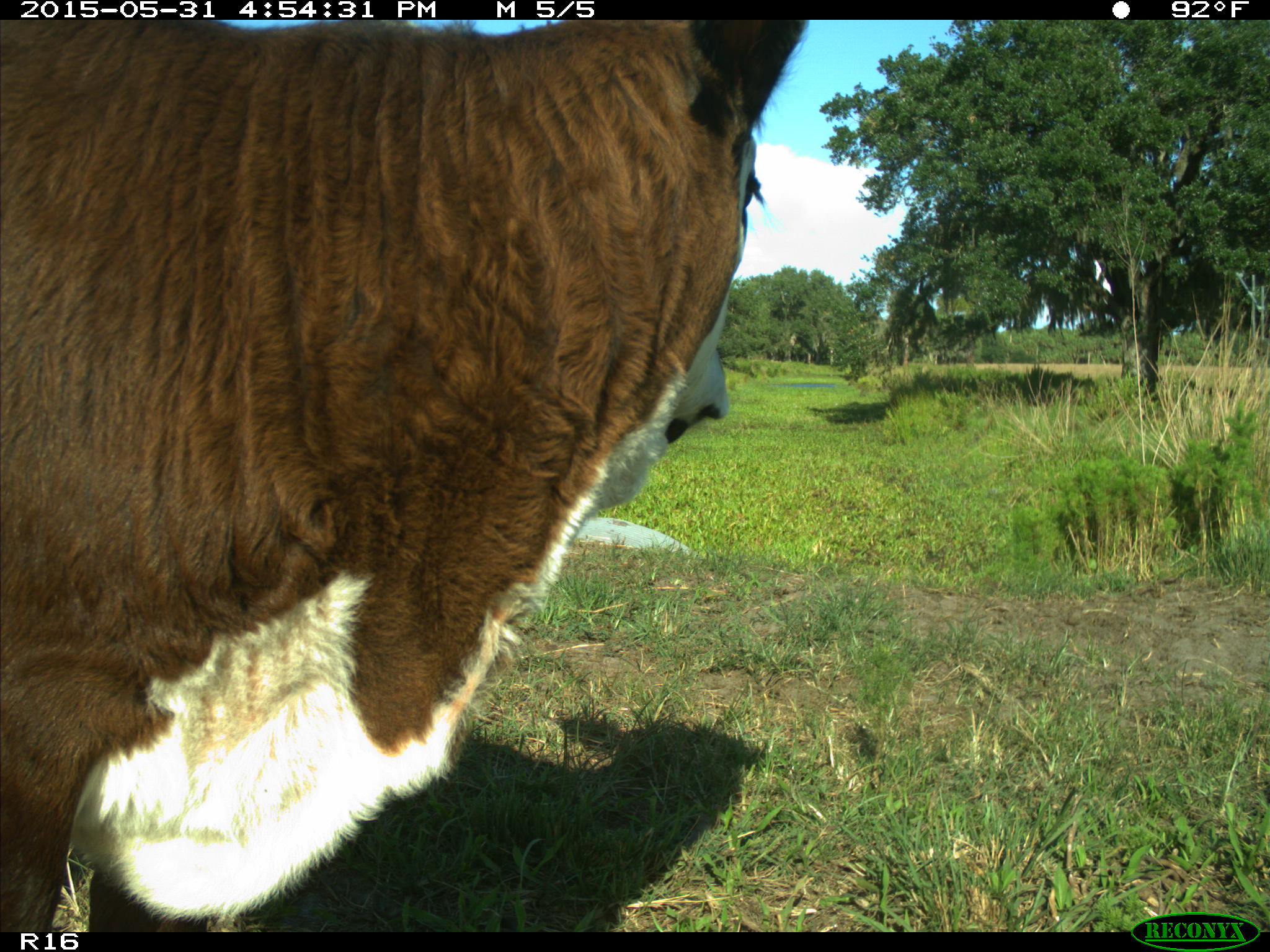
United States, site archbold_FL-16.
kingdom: Animalia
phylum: Chordata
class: Mammalia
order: Artiodactyla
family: Bovidae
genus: Bos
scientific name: Bos taurus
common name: domestic cow